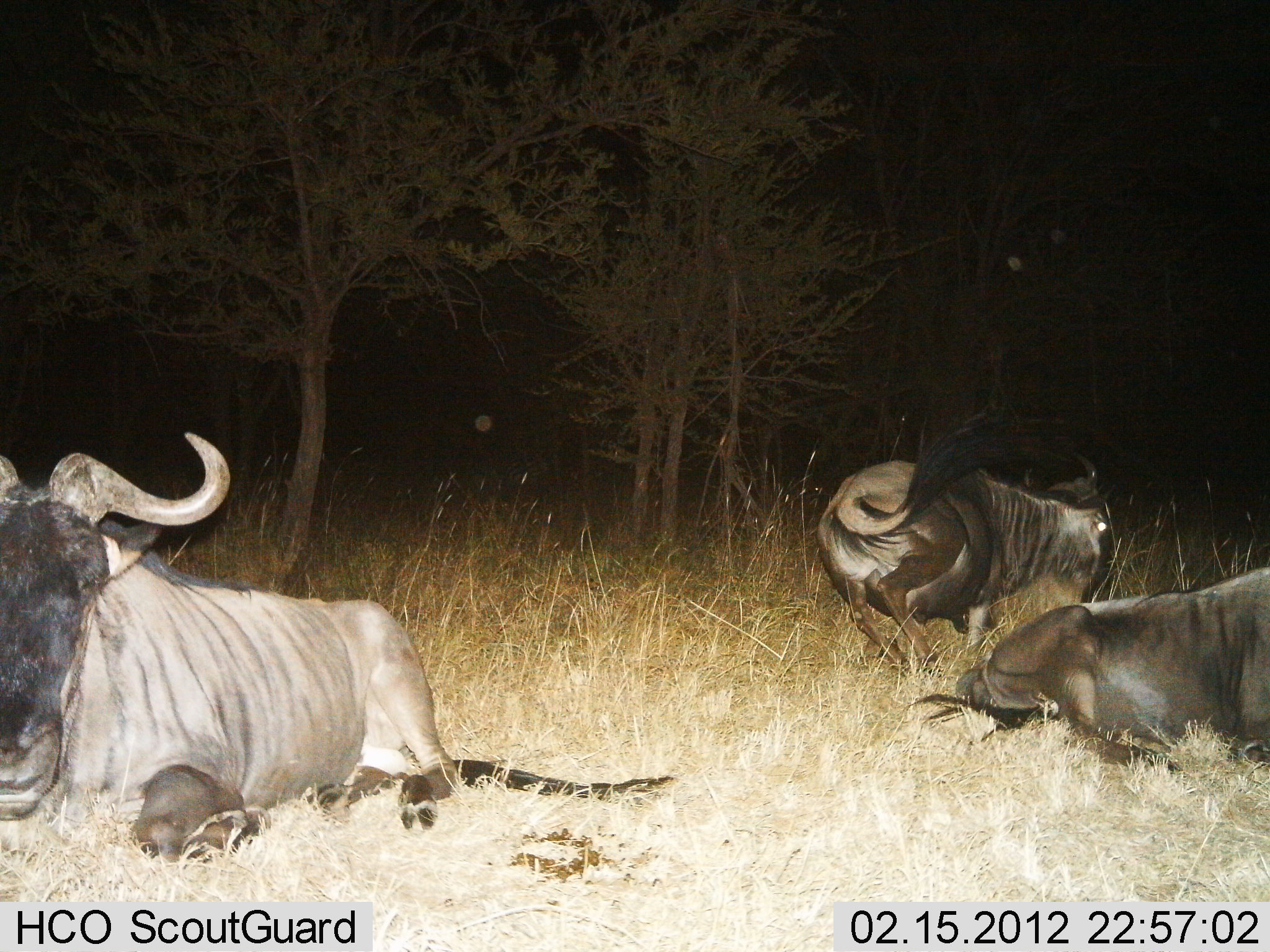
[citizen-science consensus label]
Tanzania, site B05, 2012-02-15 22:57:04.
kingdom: Animalia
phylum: Chordata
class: Mammalia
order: Artiodactyla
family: Bovidae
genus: Connochaetes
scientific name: Connochaetes taurinus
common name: blue wildebeest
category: wildebeest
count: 3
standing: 6%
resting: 100%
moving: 0%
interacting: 0%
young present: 0%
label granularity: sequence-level